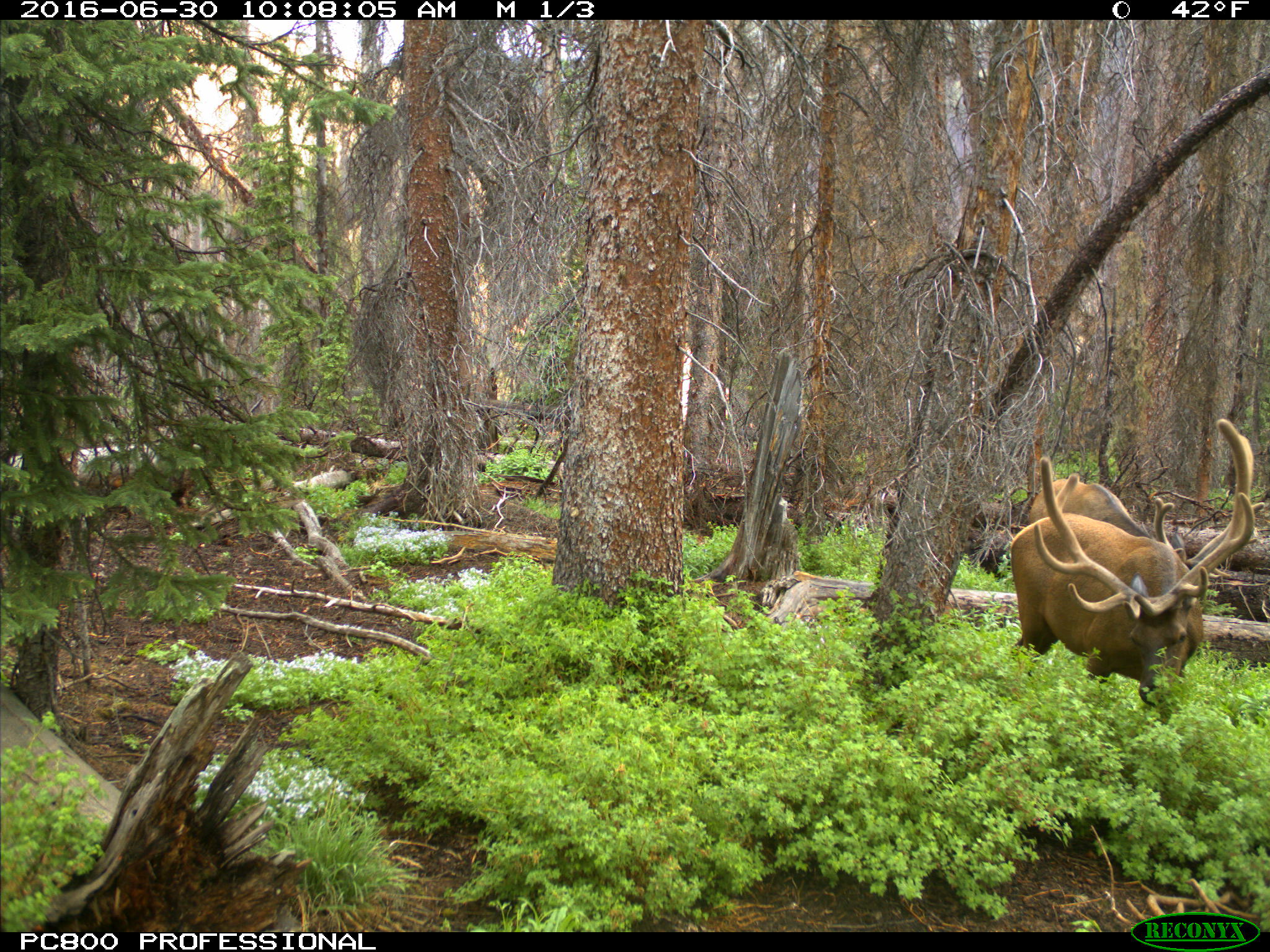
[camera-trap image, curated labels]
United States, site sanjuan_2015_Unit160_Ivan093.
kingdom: Animalia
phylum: Chordata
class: Mammalia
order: Artiodactyla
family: Cervidae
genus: Cervus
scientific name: Cervus elaphus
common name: red deer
Cervus elaphus (red deer).